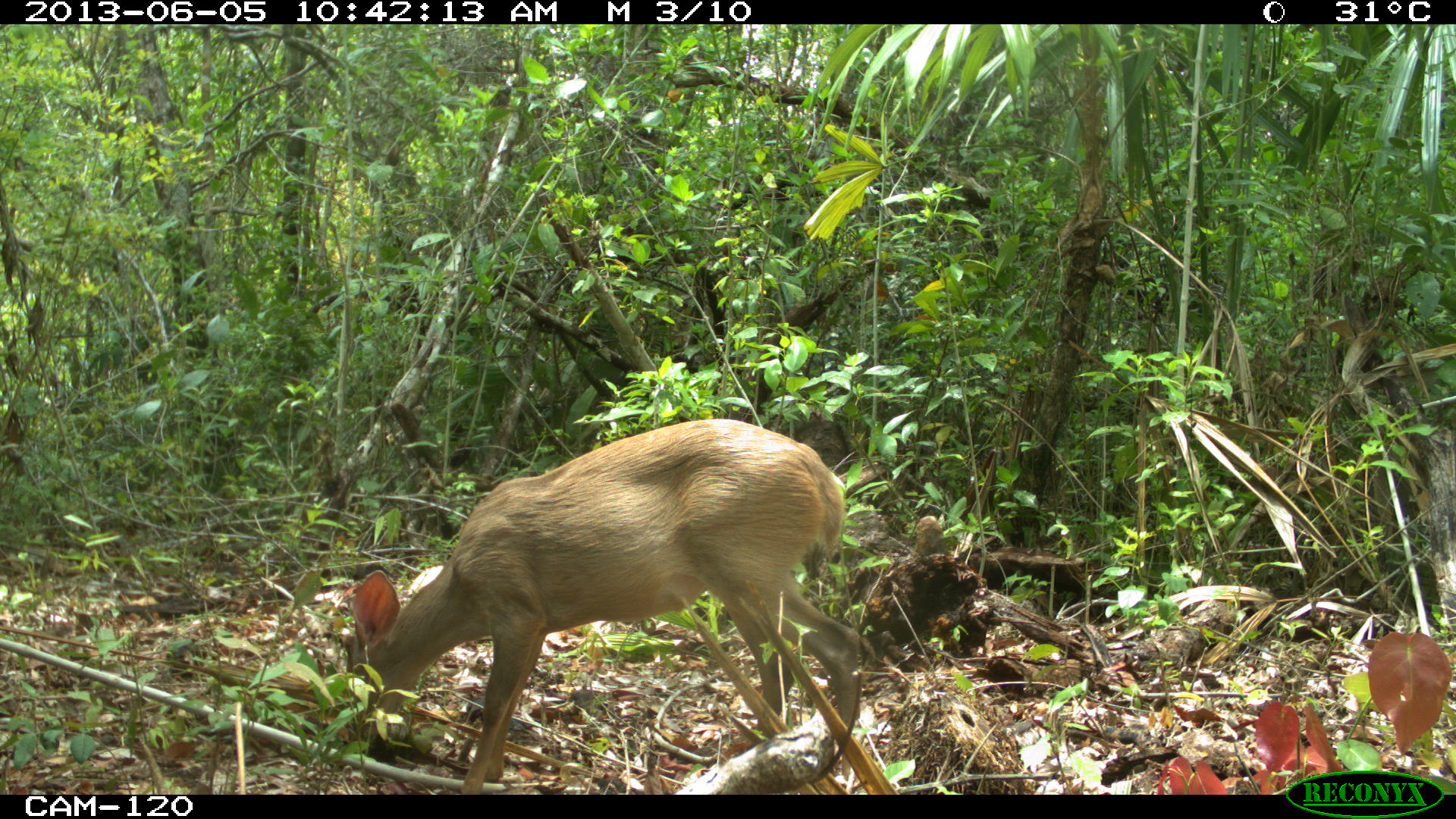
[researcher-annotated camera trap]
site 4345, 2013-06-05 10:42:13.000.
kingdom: Animalia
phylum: Chordata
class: Mammalia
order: Artiodactyla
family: Cervidae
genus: Odocoileus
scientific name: Odocoileus pandora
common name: yucatán brown brocket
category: mazama pandora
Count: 1.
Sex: female.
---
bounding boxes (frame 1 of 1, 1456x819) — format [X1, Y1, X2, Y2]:
mazama pandora: [320, 417, 858, 793]